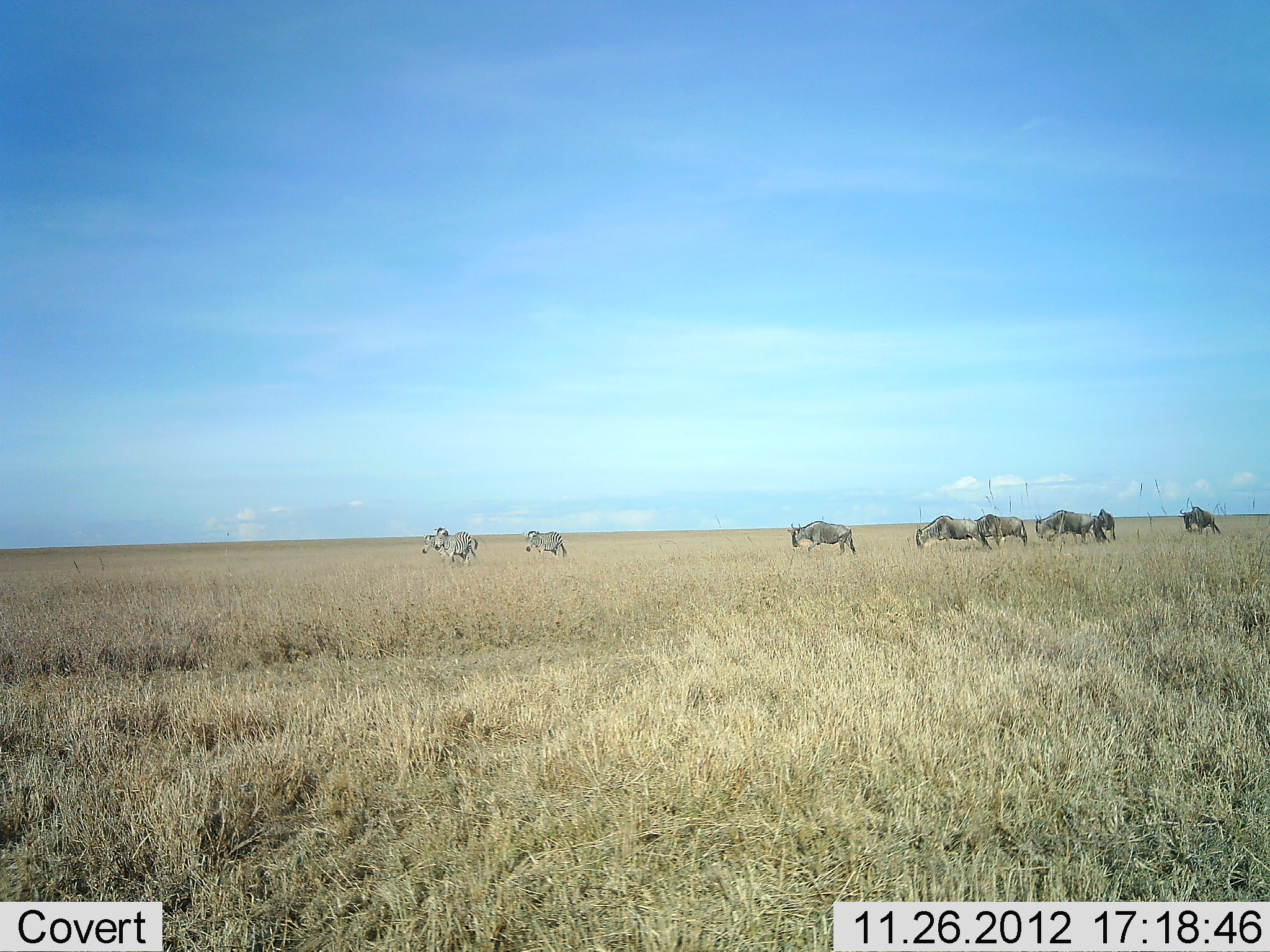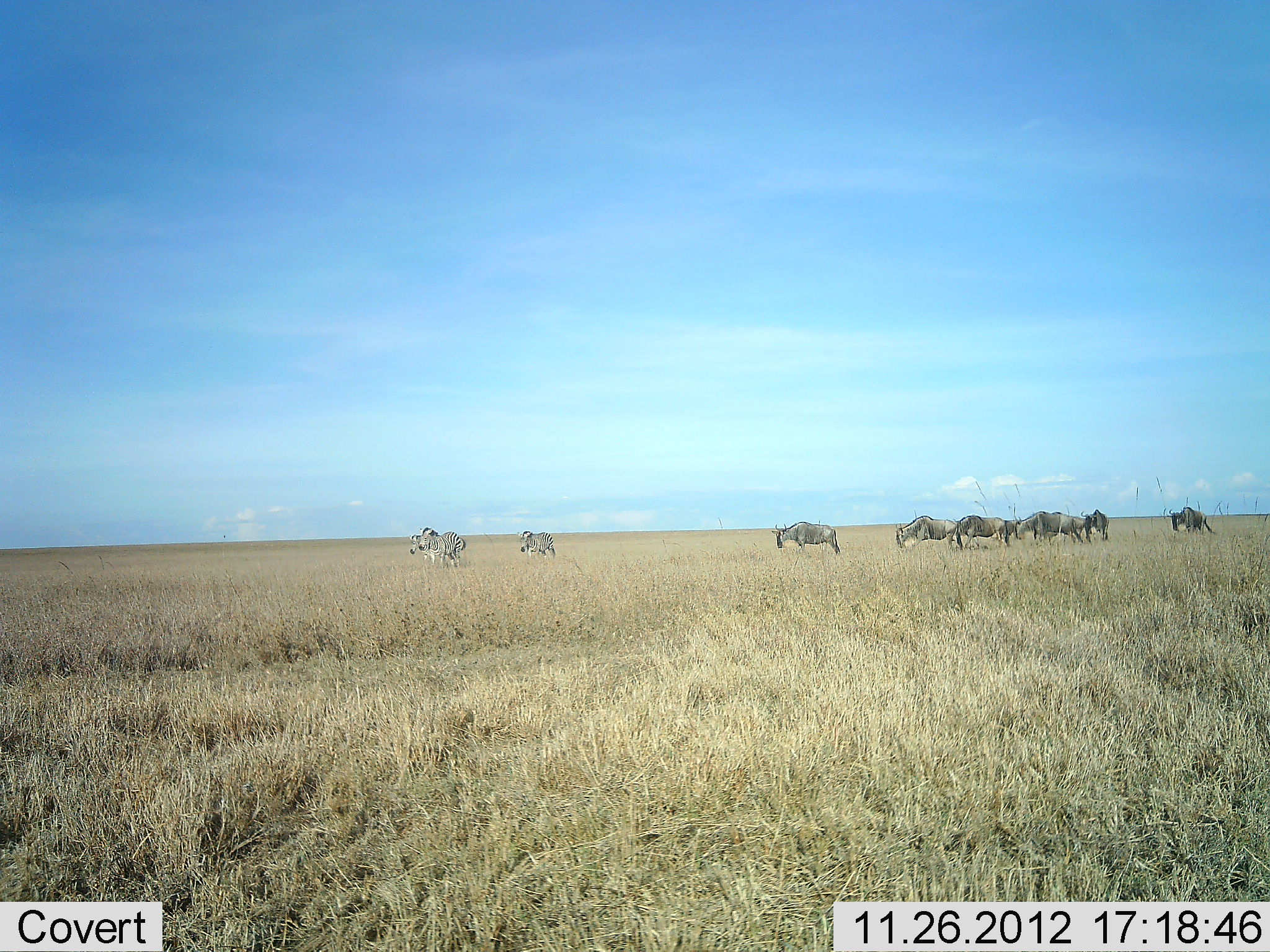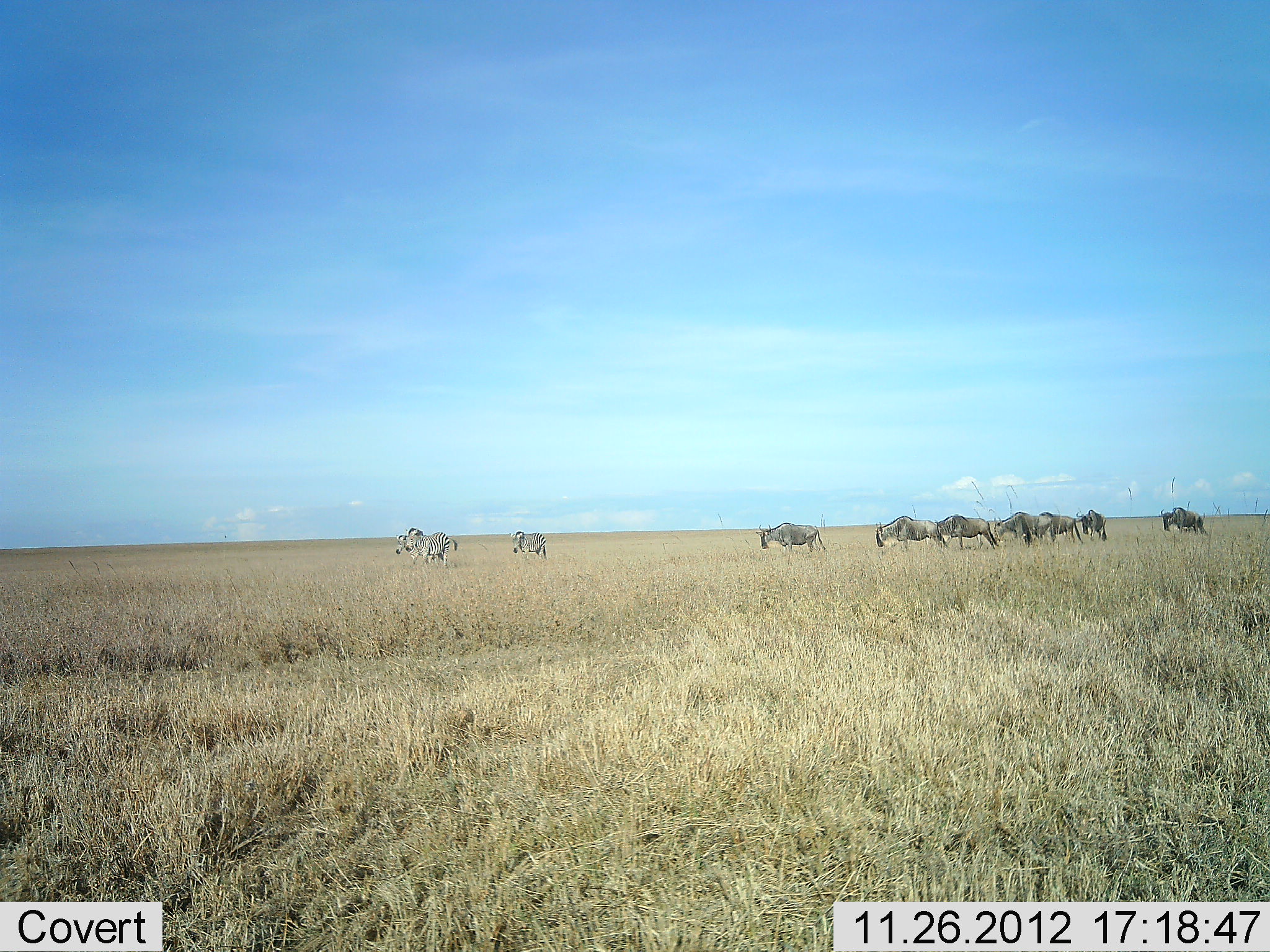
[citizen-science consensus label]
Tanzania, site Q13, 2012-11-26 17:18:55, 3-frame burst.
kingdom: Animalia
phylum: Chordata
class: Mammalia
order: Artiodactyla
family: Bovidae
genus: Connochaetes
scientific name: Connochaetes taurinus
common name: blue wildebeest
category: wildebeest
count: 7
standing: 3%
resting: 0%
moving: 90%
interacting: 3%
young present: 0%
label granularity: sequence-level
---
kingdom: Animalia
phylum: Chordata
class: Mammalia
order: Perissodactyla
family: Equidae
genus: Equus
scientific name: Equus quagga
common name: plains zebra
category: zebra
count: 3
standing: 6%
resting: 0%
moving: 91%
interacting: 0%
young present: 0%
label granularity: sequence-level